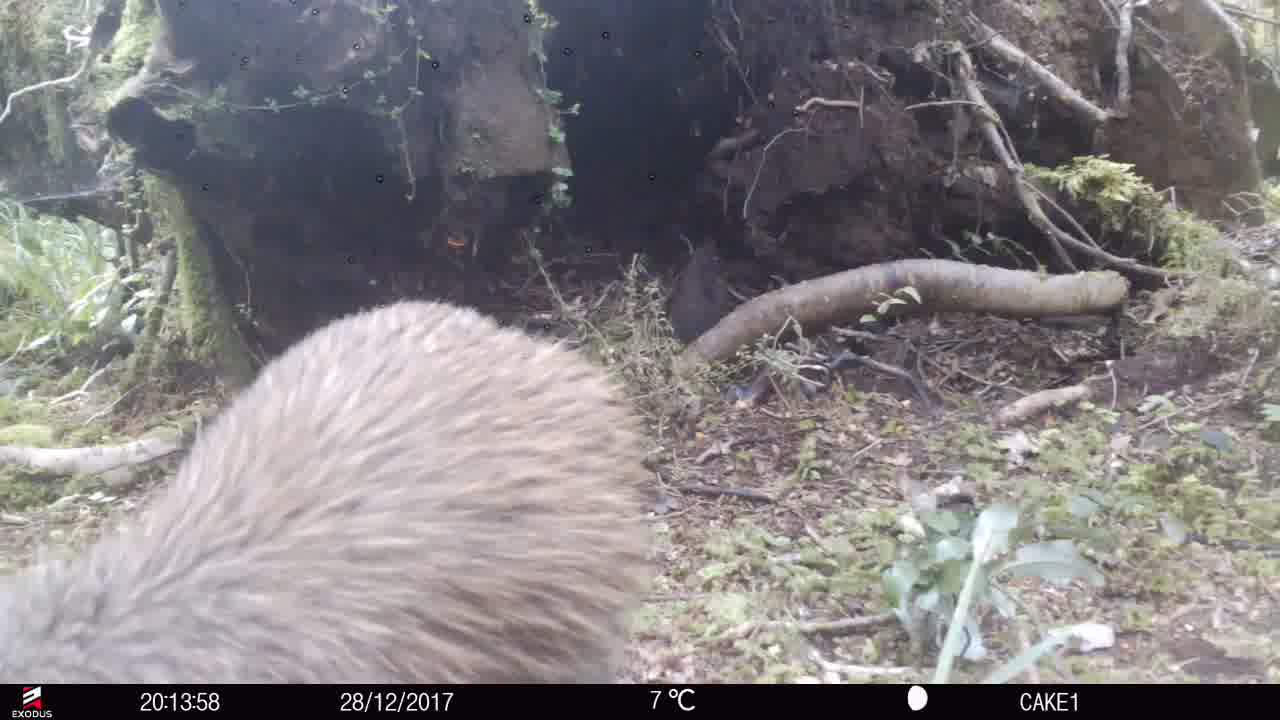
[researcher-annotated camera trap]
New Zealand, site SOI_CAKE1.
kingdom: Animalia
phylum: Chordata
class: Aves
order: Apterygiformes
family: Apterygidae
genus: Apteryx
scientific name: Apteryx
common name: kiwi